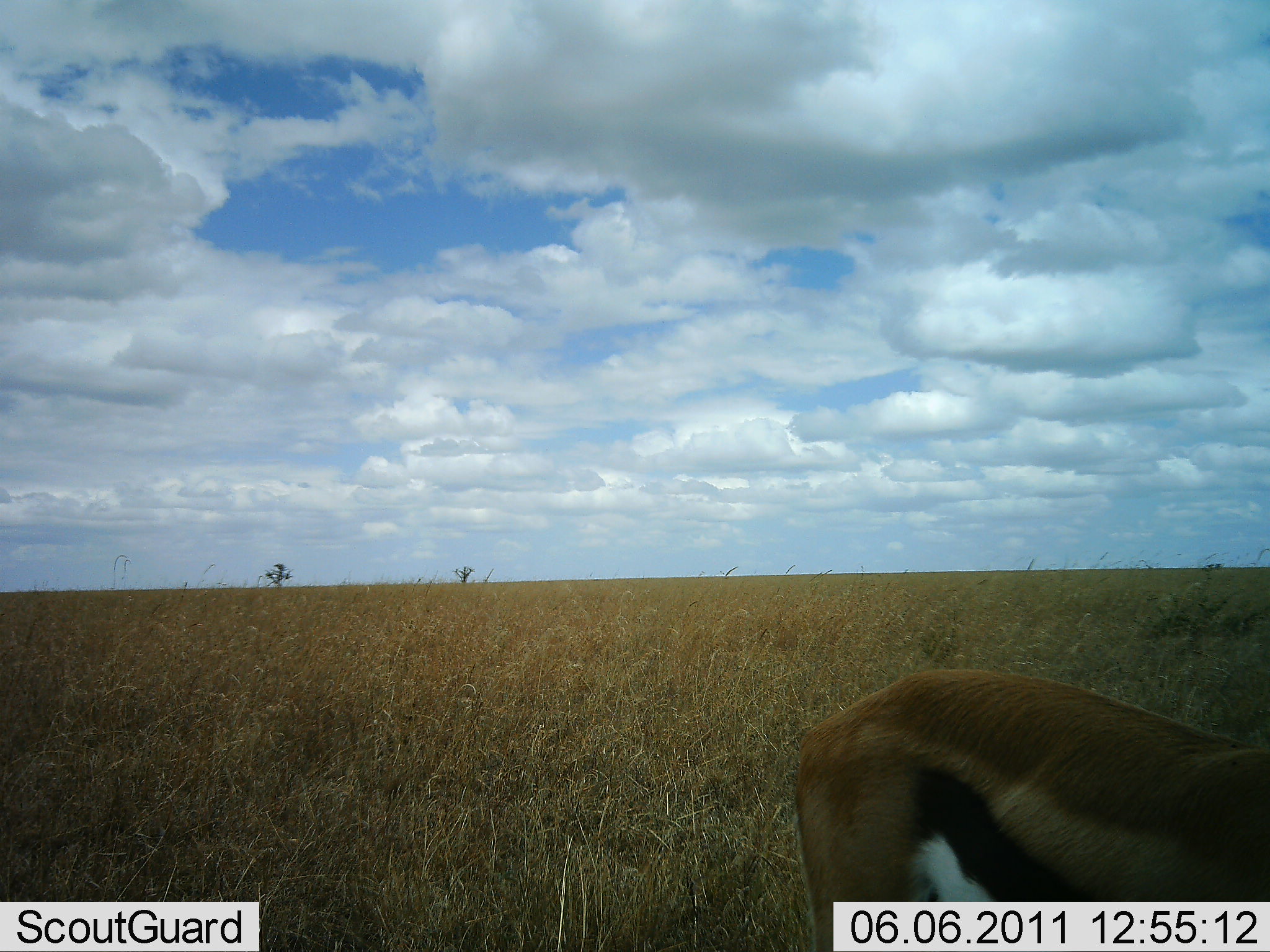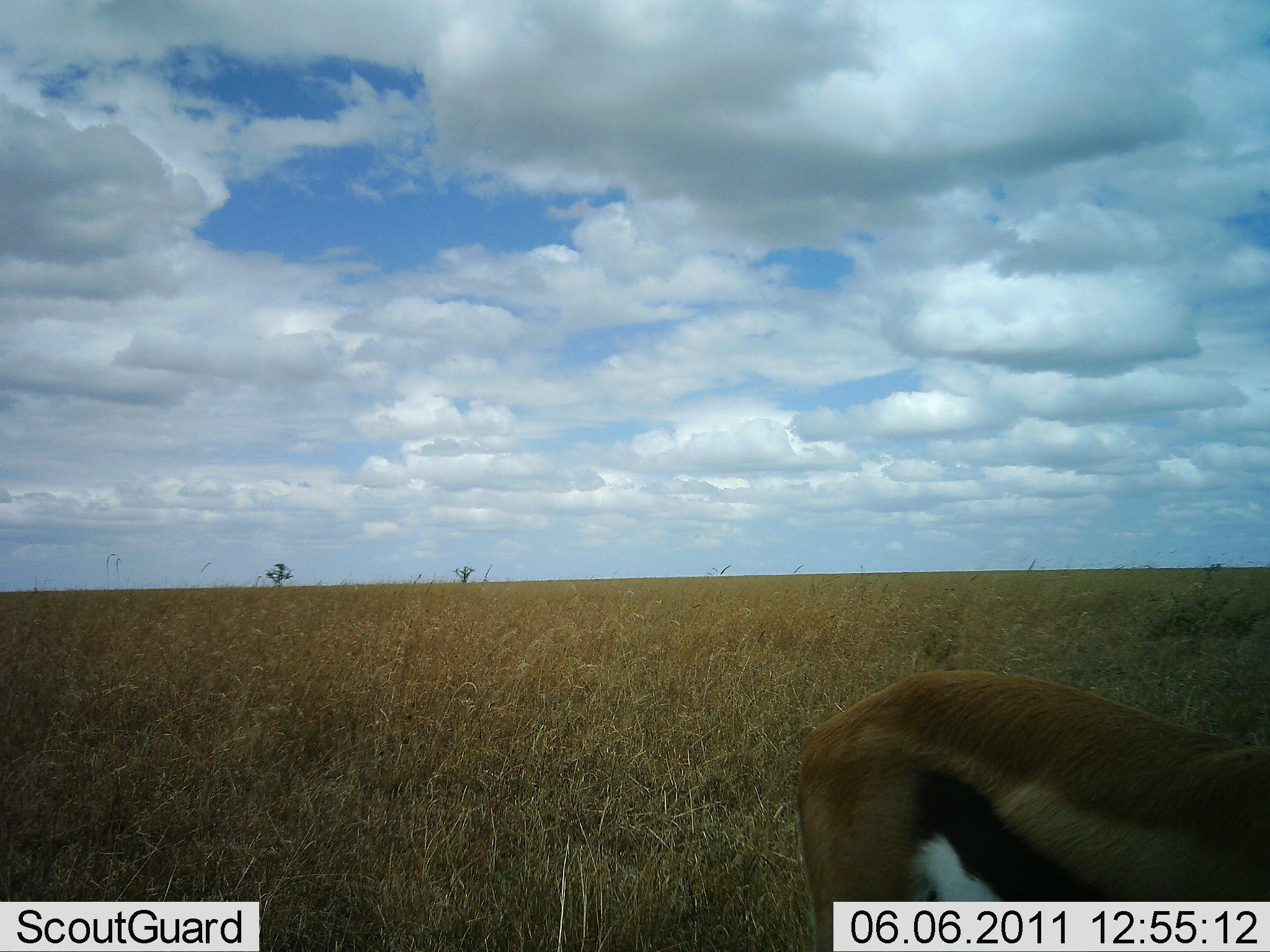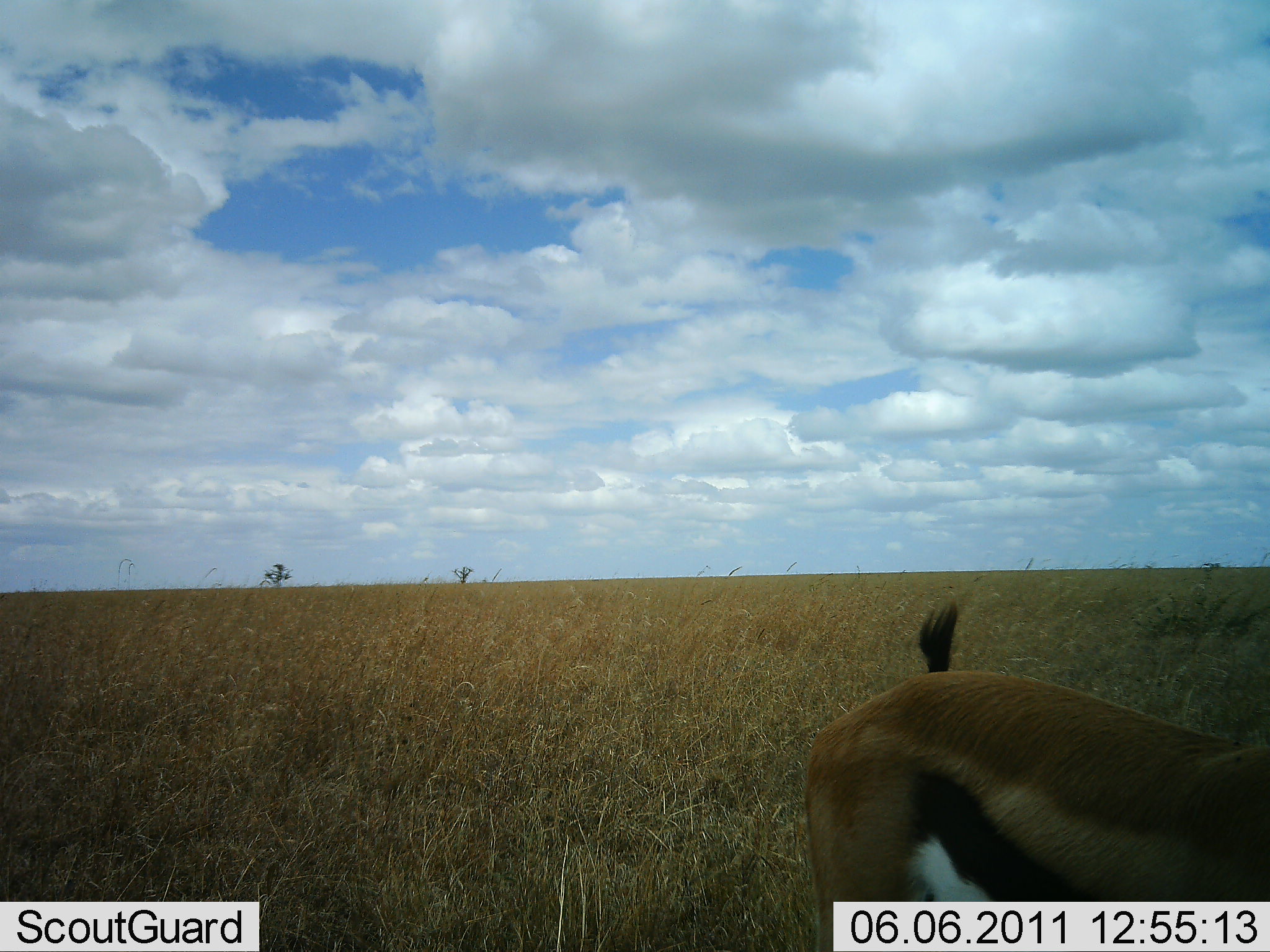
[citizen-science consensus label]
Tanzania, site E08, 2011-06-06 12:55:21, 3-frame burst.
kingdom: Animalia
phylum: Chordata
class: Mammalia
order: Artiodactyla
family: Bovidae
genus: Eudorcas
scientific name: Eudorcas thomsonii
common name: thomson's gazelle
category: gazellethomsons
Gazellethomsons (thomson's gazelle) (Eudorcas thomsonii), count 1. Behavior (volunteer vote fractions): standing 77%, resting 0%, moving 0%, interacting 0%. Young present (vote fraction): 0%. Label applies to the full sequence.